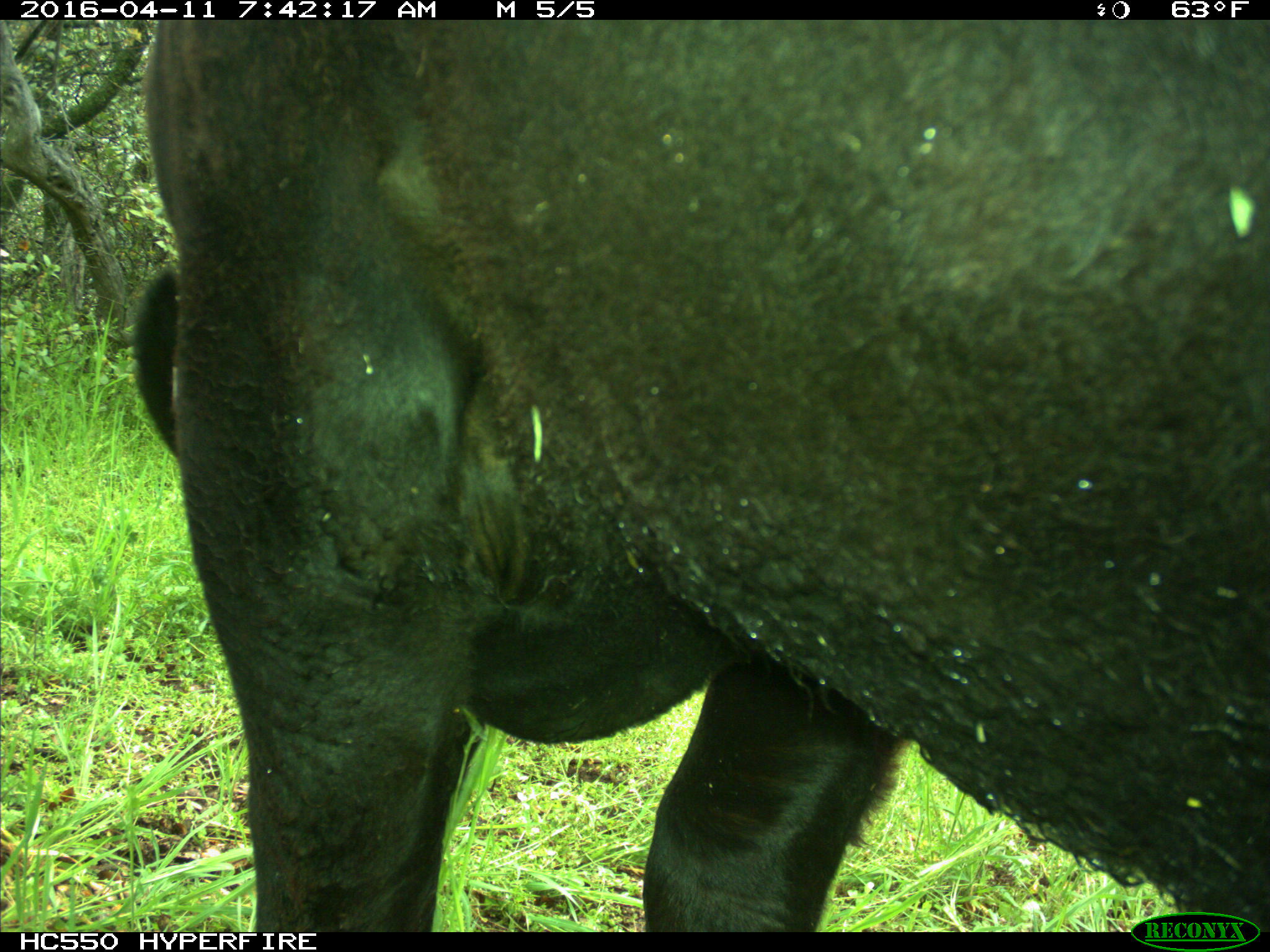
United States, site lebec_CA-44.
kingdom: Animalia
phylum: Chordata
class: Mammalia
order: Artiodactyla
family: Bovidae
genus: Bos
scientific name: Bos taurus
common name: domestic cow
Bos taurus (domestic cow).